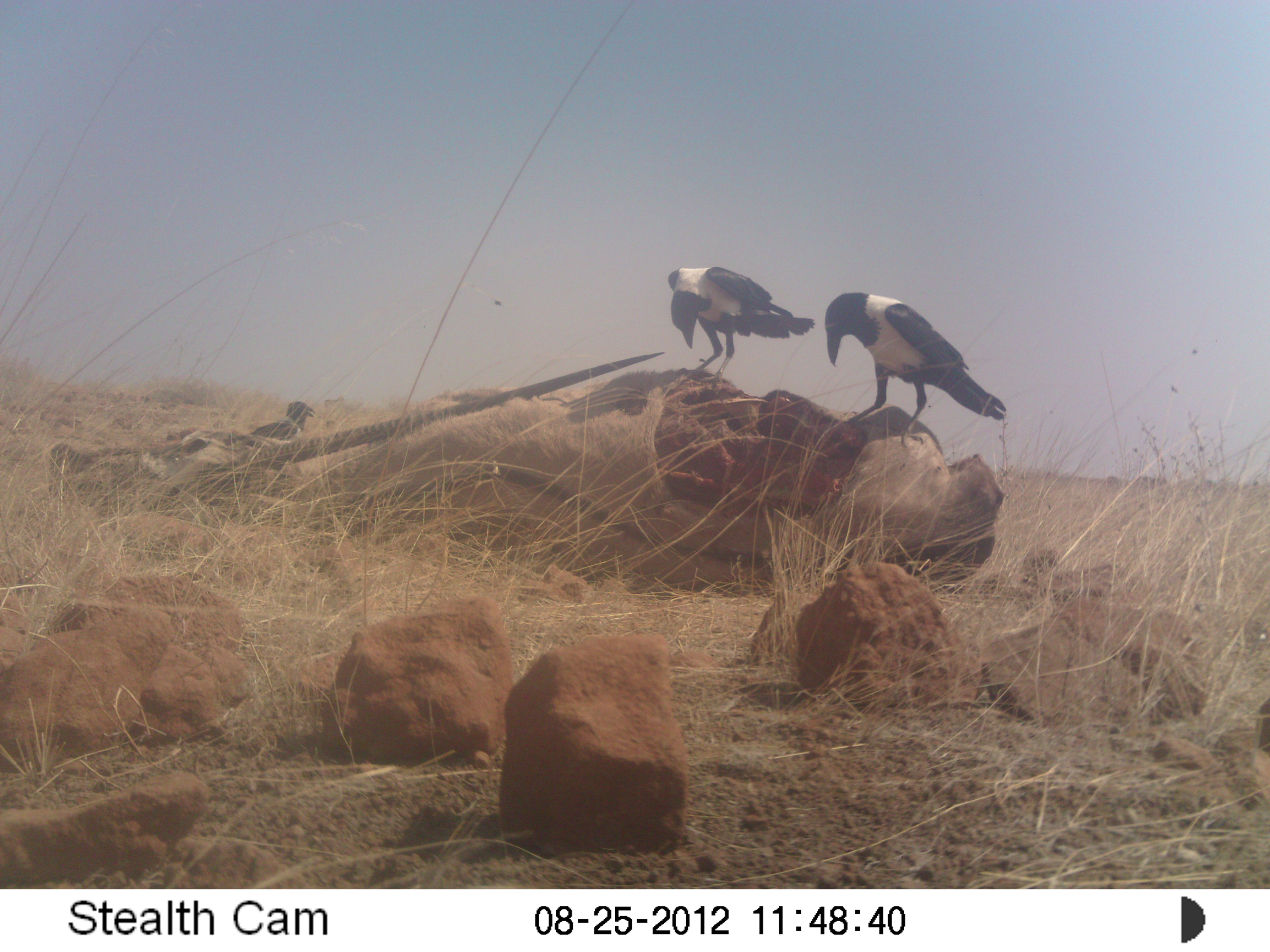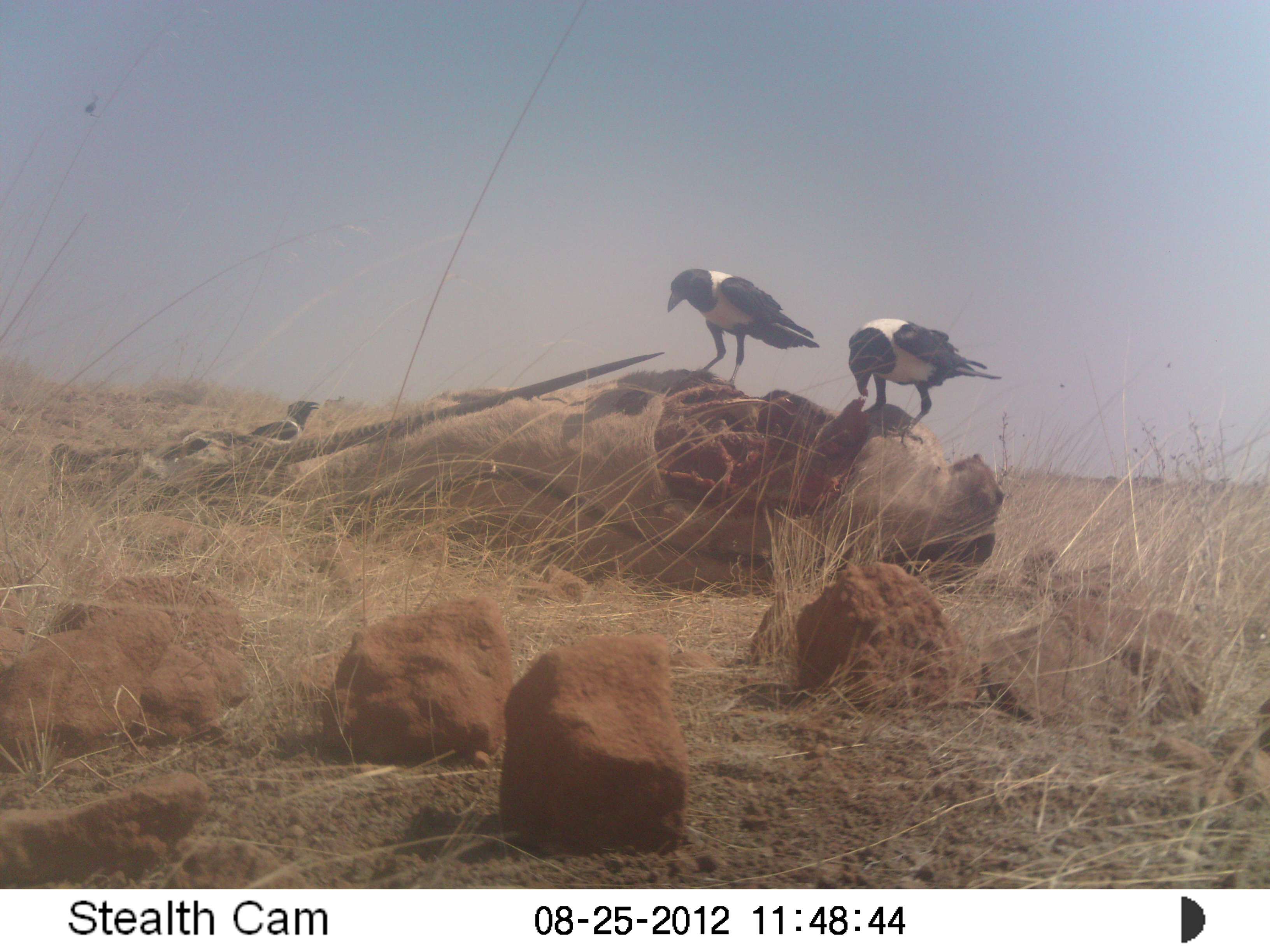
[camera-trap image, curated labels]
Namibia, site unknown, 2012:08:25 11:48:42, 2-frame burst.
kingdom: Animalia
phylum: Chordata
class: Aves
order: Passeriformes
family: Corvidae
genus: Corvus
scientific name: Corvus albus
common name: pied crow